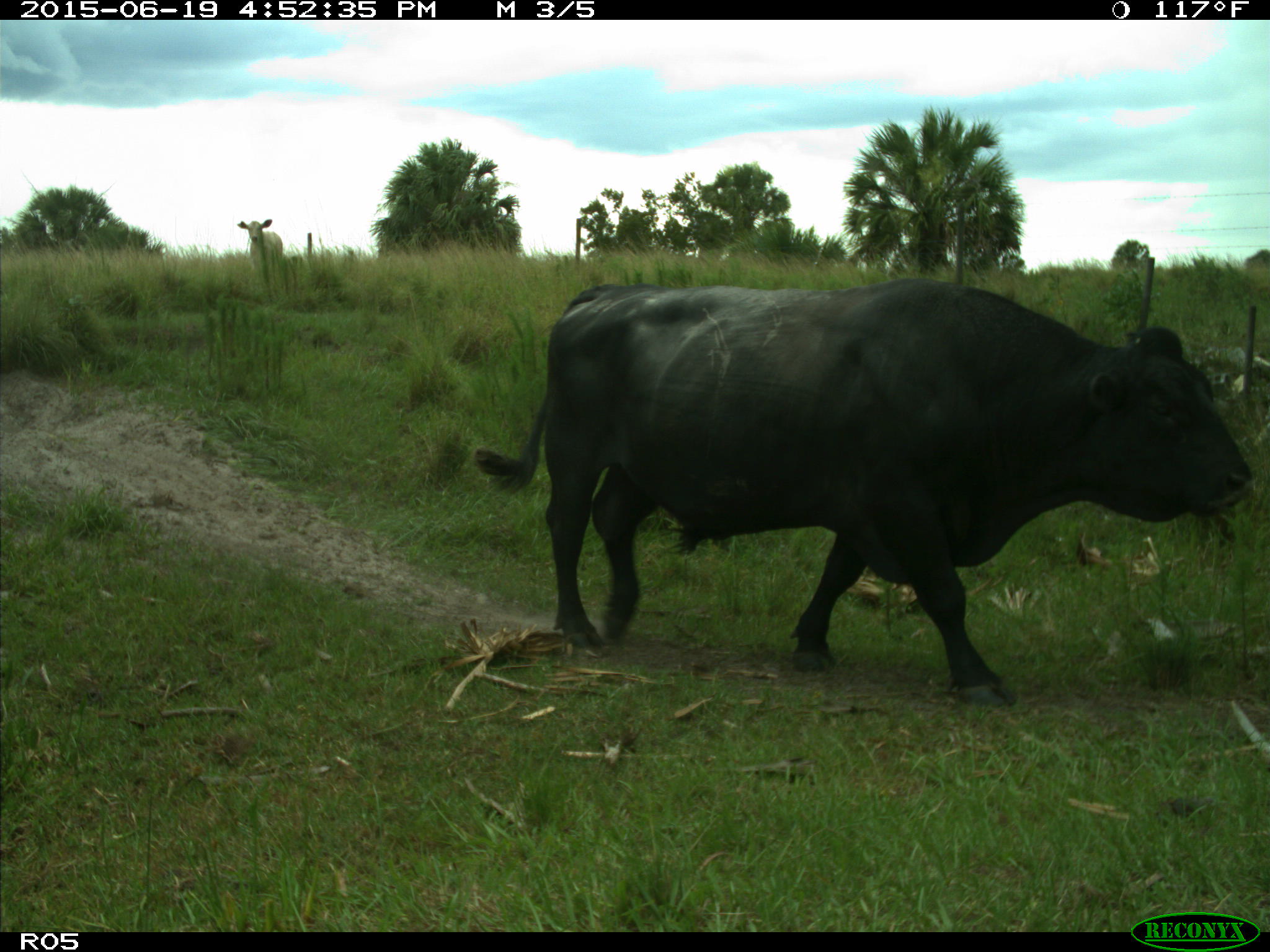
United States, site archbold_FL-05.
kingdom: Animalia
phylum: Chordata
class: Mammalia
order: Artiodactyla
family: Bovidae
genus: Bos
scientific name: Bos taurus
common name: domestic cow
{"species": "Bos taurus (domestic cow)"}